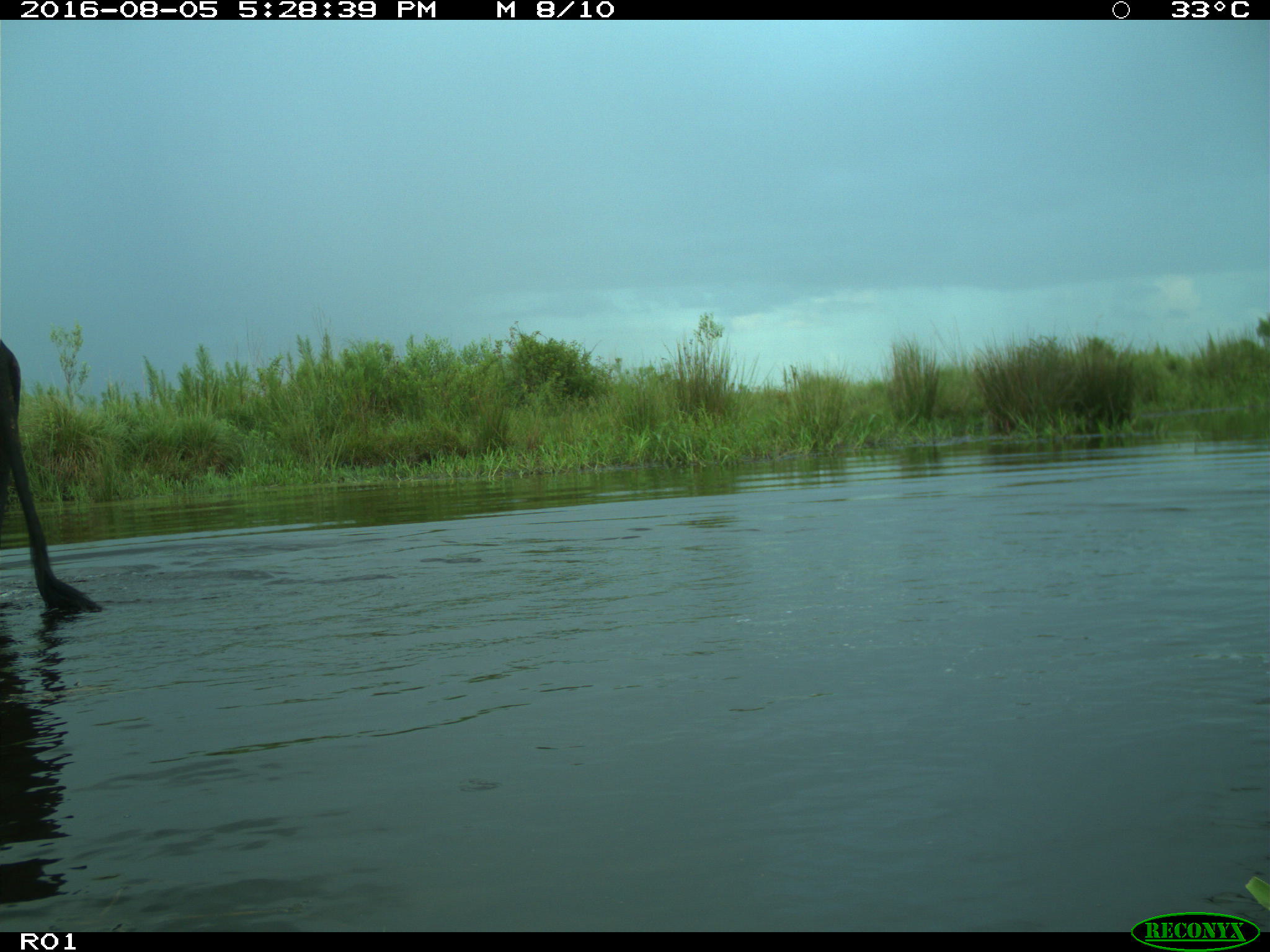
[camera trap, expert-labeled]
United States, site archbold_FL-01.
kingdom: Animalia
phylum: Chordata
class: Mammalia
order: Artiodactyla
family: Bovidae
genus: Bos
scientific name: Bos taurus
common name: domestic cow